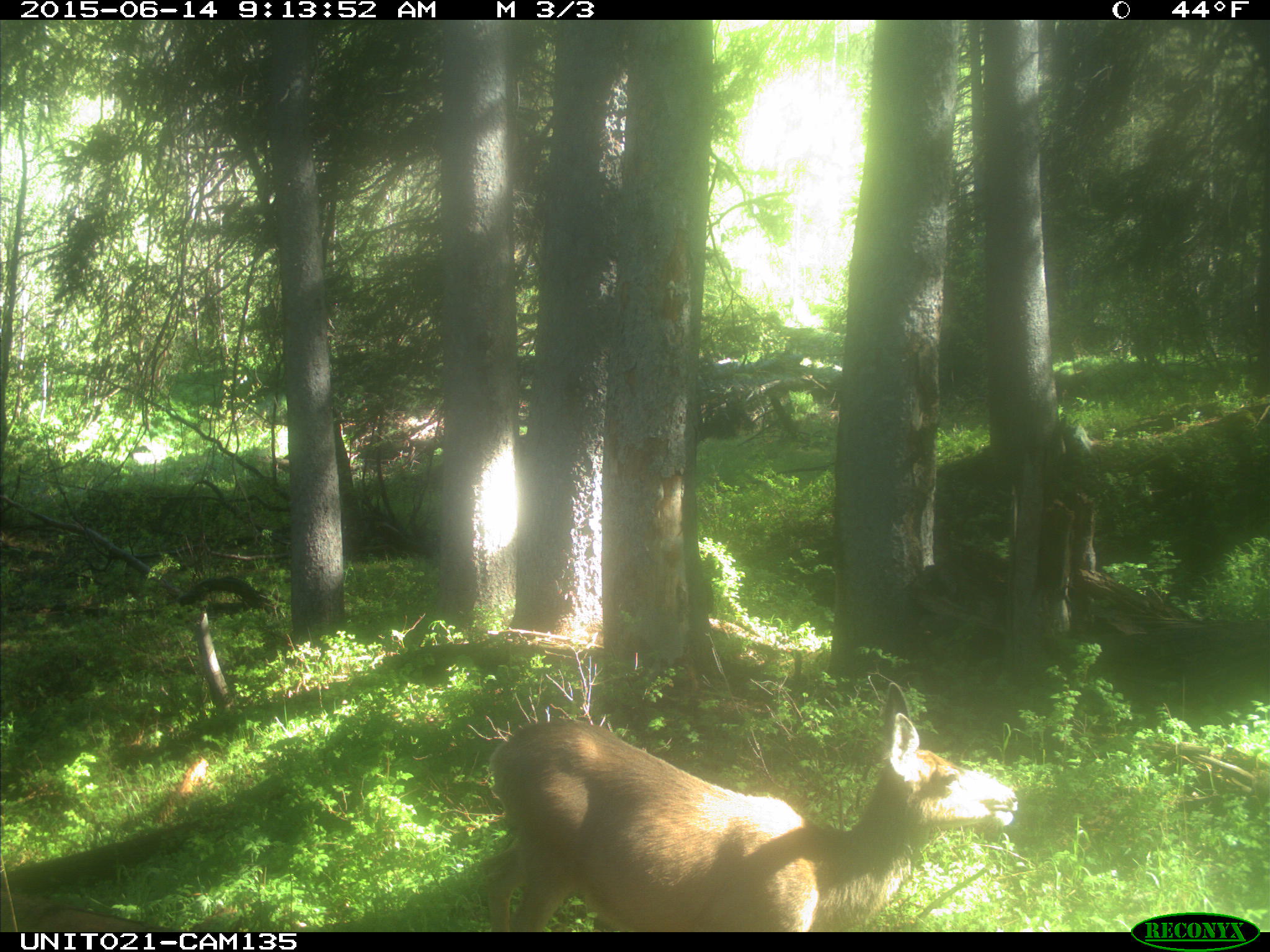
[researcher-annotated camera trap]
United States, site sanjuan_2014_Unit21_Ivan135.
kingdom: Animalia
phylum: Chordata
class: Mammalia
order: Artiodactyla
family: Cervidae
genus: Odocoileus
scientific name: Odocoileus hemionus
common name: mule deer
Odocoileus hemionus (mule deer).